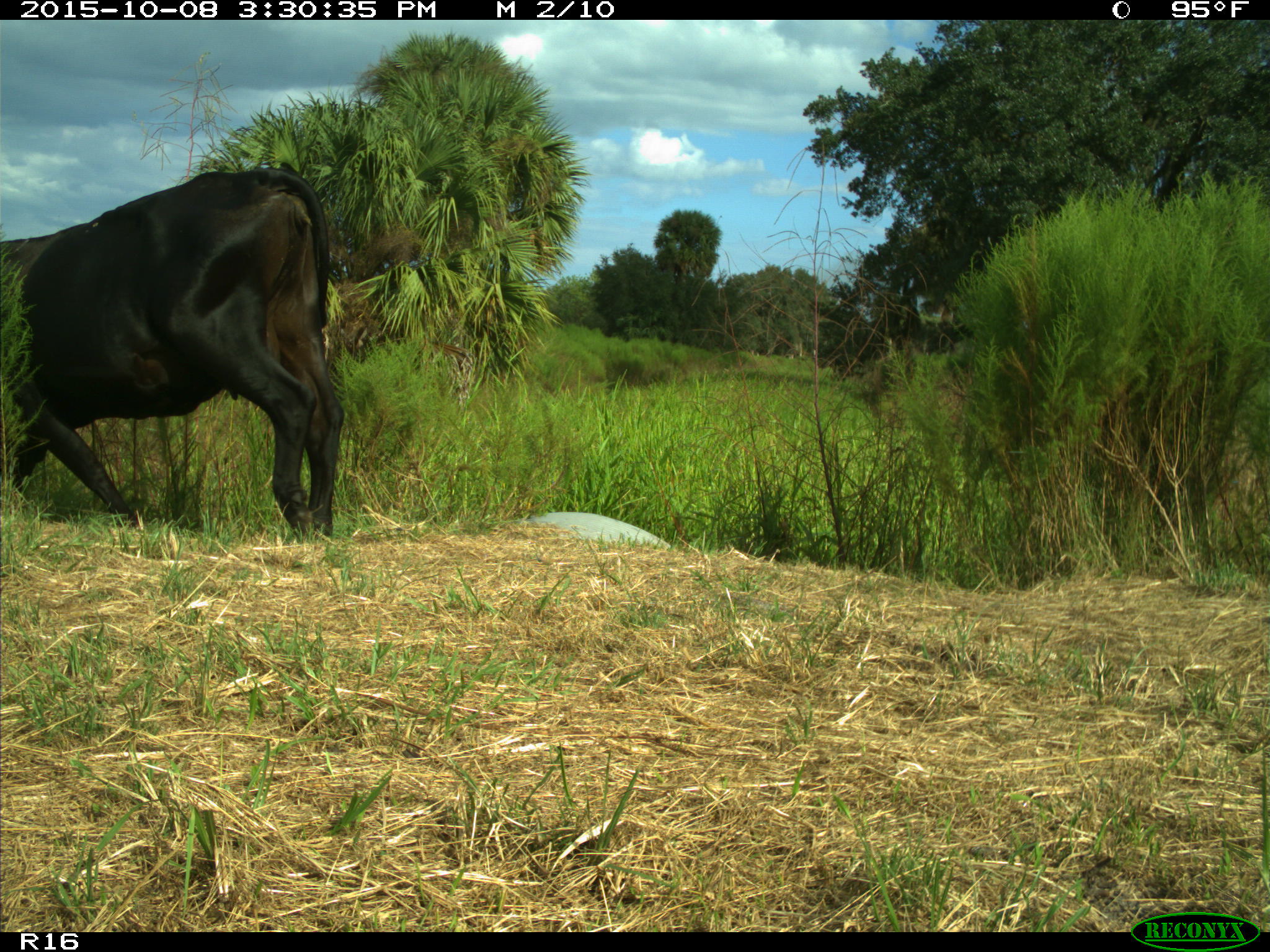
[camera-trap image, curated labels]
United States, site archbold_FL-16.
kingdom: Animalia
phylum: Chordata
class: Mammalia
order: Artiodactyla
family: Bovidae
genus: Bos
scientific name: Bos taurus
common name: domestic cow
Bos taurus (domestic cow).